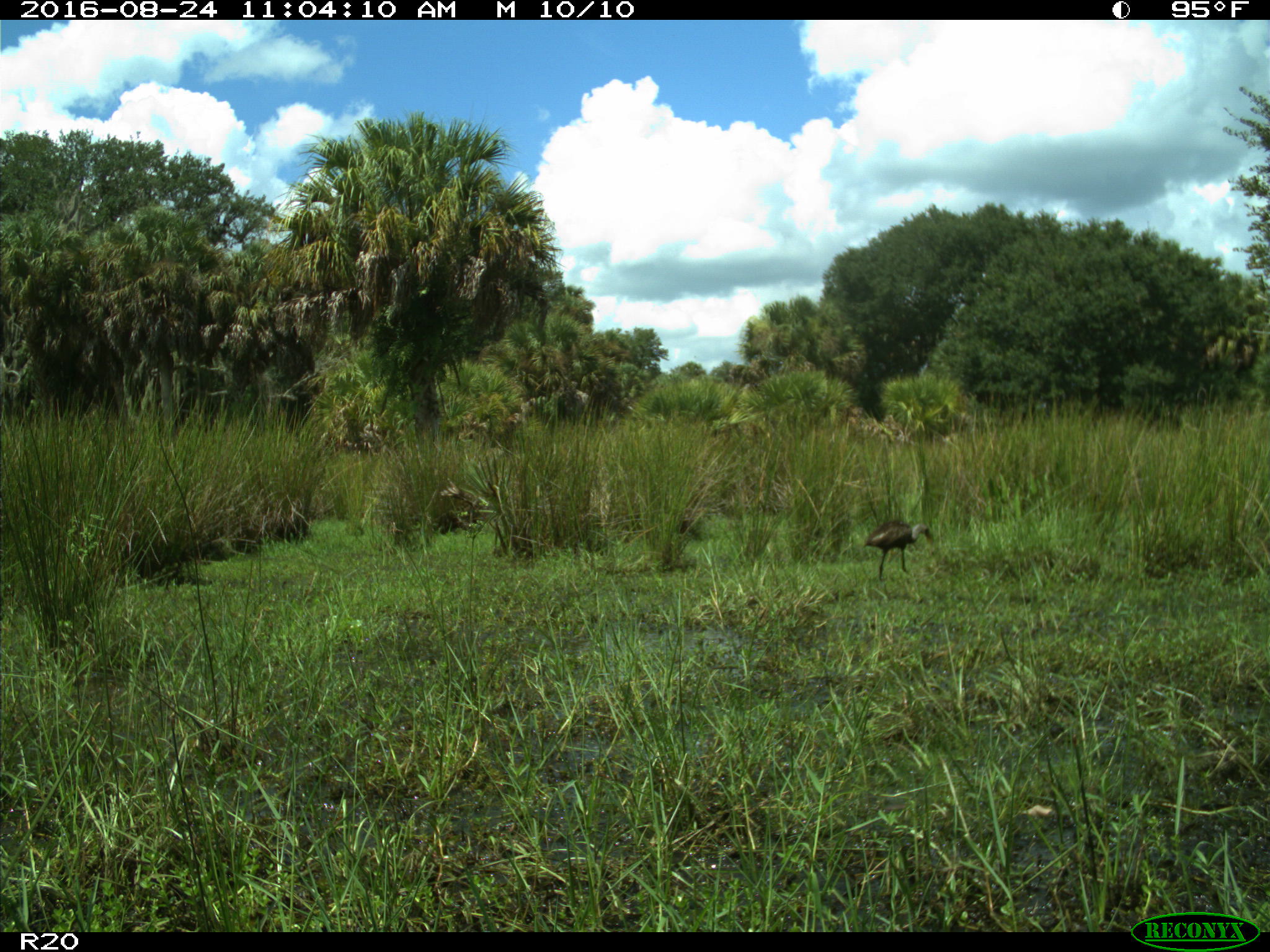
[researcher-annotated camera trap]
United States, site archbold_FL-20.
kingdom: Animalia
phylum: Chordata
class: Aves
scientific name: Aves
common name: birds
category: unidentified bird